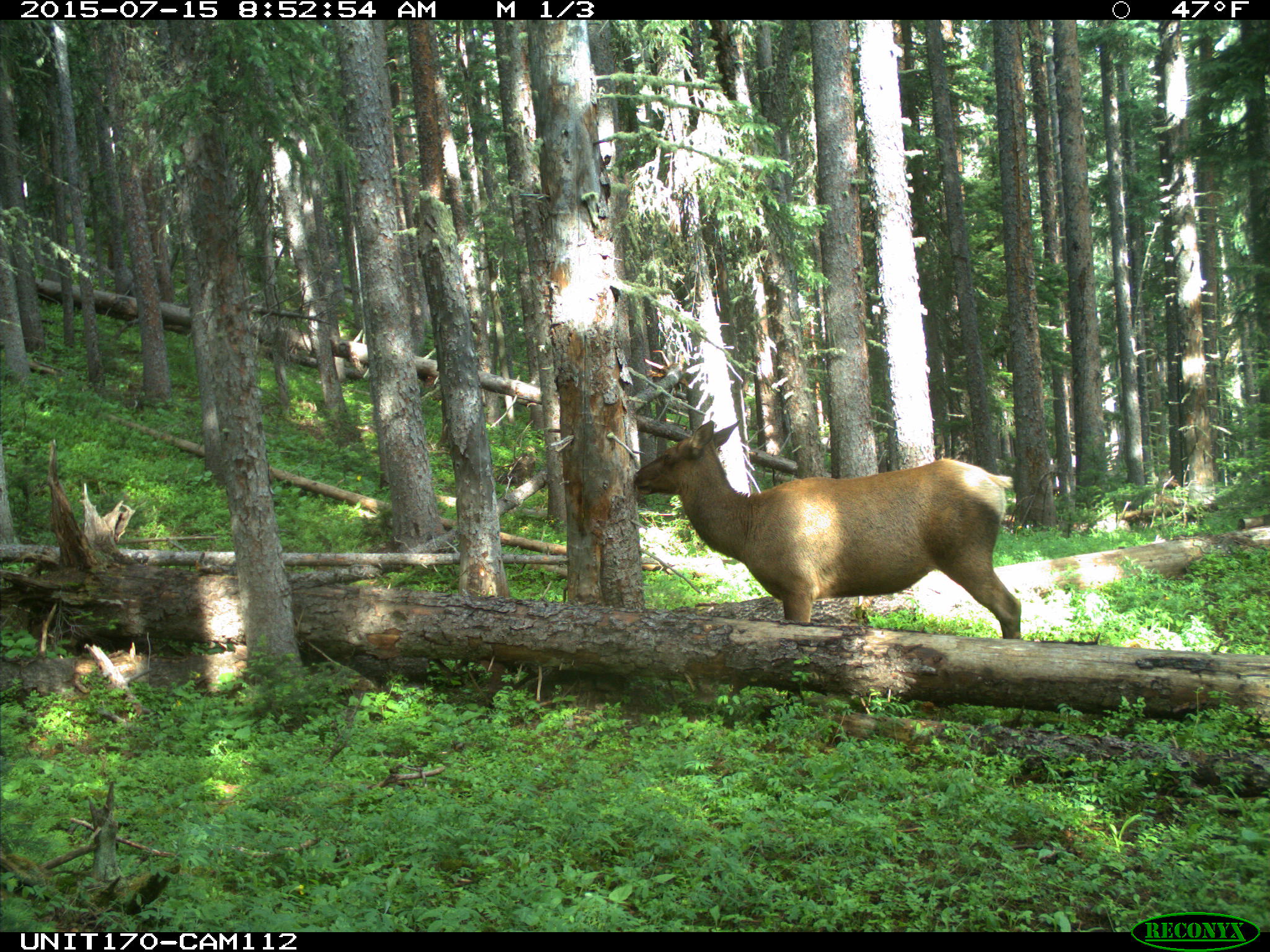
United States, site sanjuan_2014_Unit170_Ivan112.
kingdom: Animalia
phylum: Chordata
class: Mammalia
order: Artiodactyla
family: Cervidae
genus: Cervus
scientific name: Cervus elaphus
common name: red deer